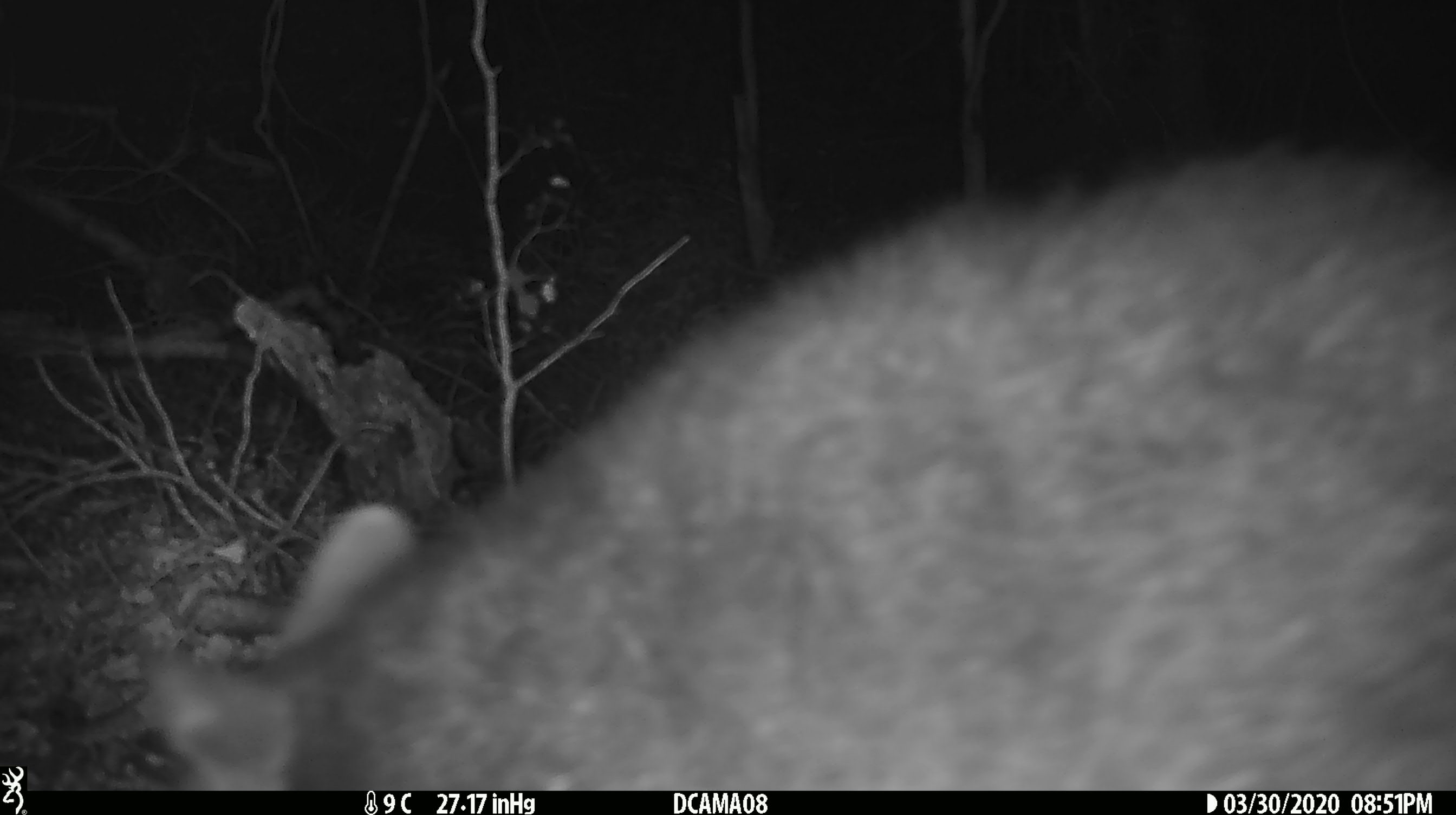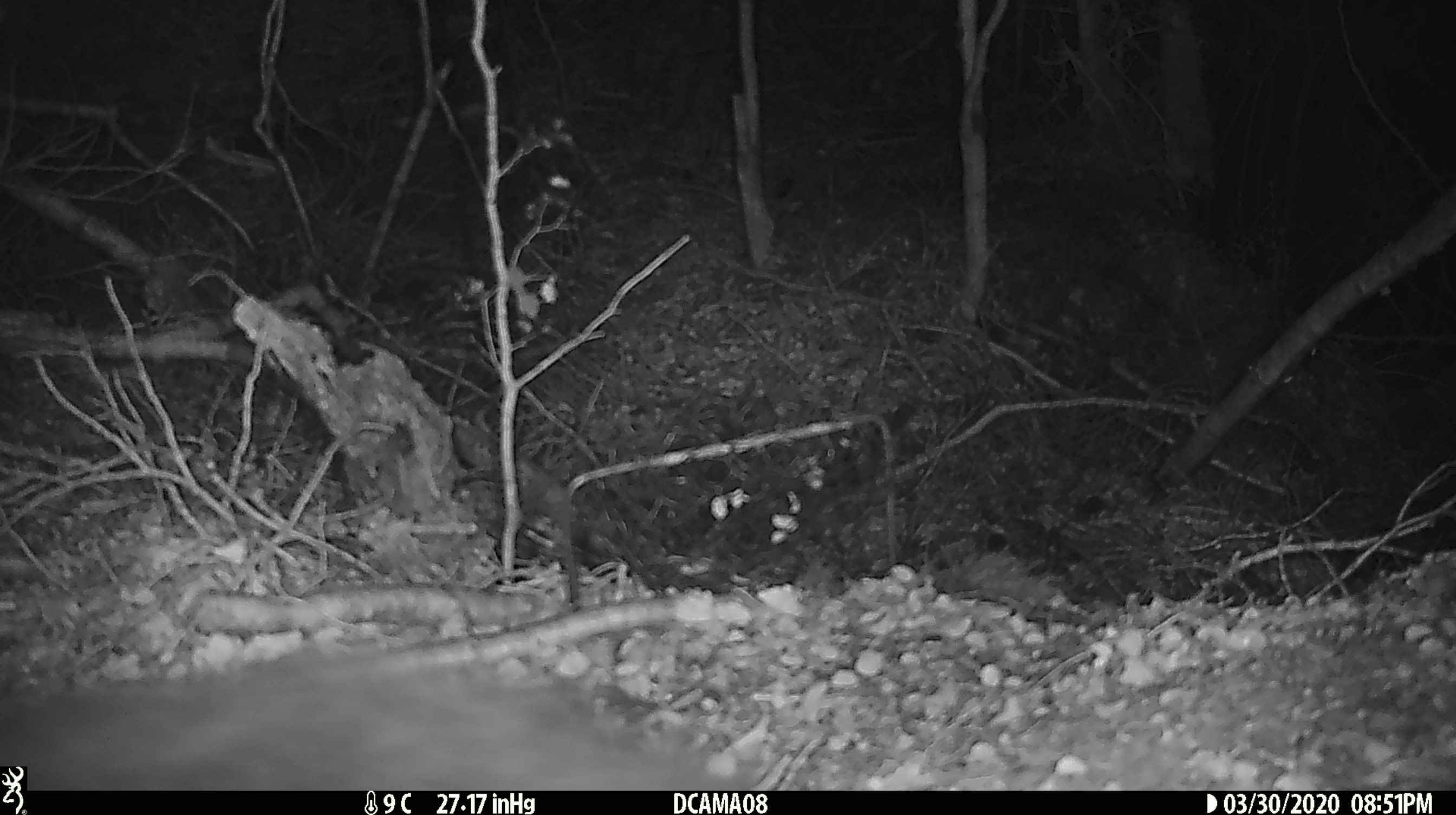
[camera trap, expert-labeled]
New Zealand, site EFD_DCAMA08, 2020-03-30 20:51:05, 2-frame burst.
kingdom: Animalia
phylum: Chordata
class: Mammalia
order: Diprotodontia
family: Phalangeridae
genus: Trichosurus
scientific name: Trichosurus vulpecula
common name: common brushtail possum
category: possum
Possum (common brushtail possum) (Trichosurus vulpecula).